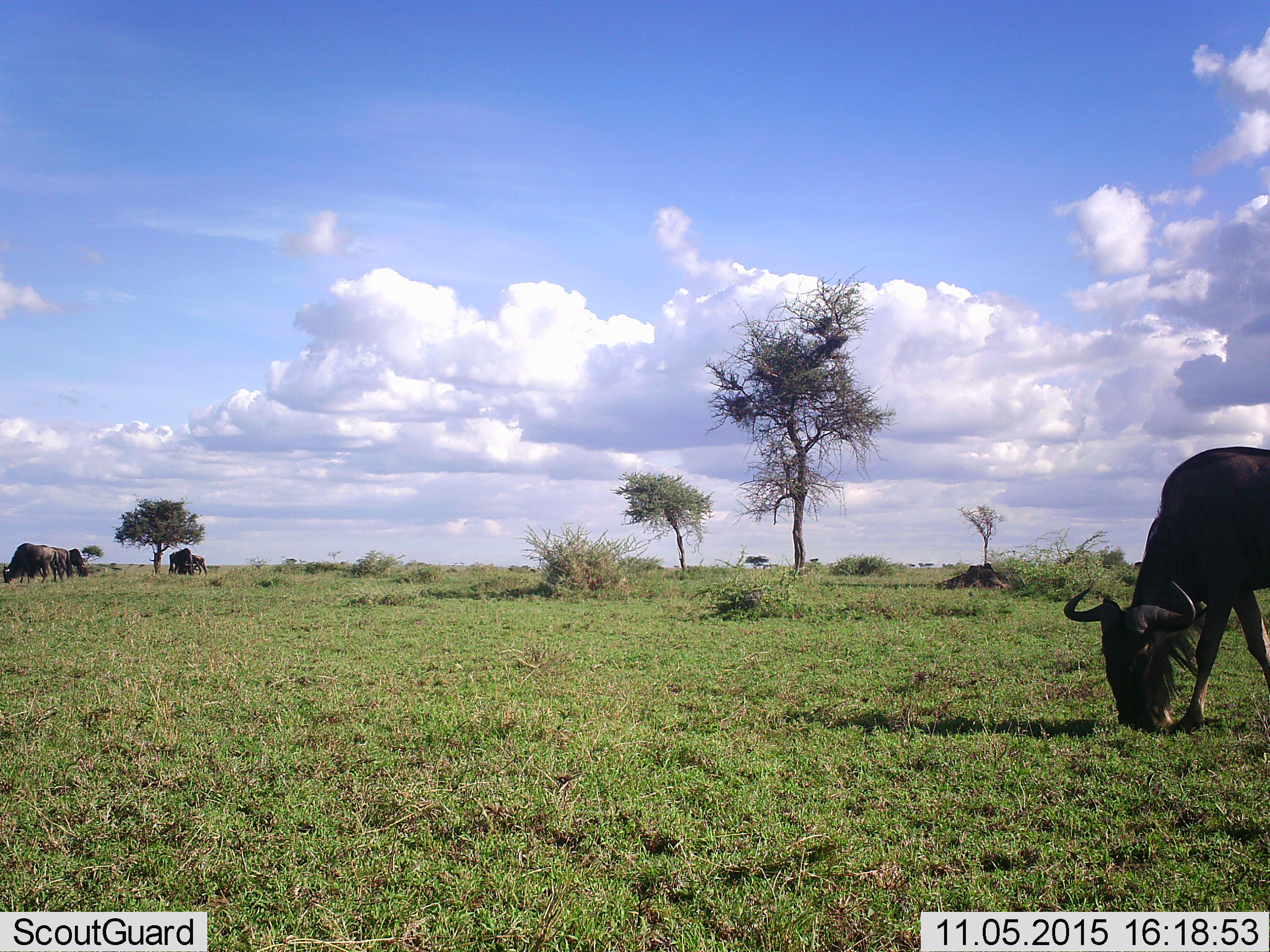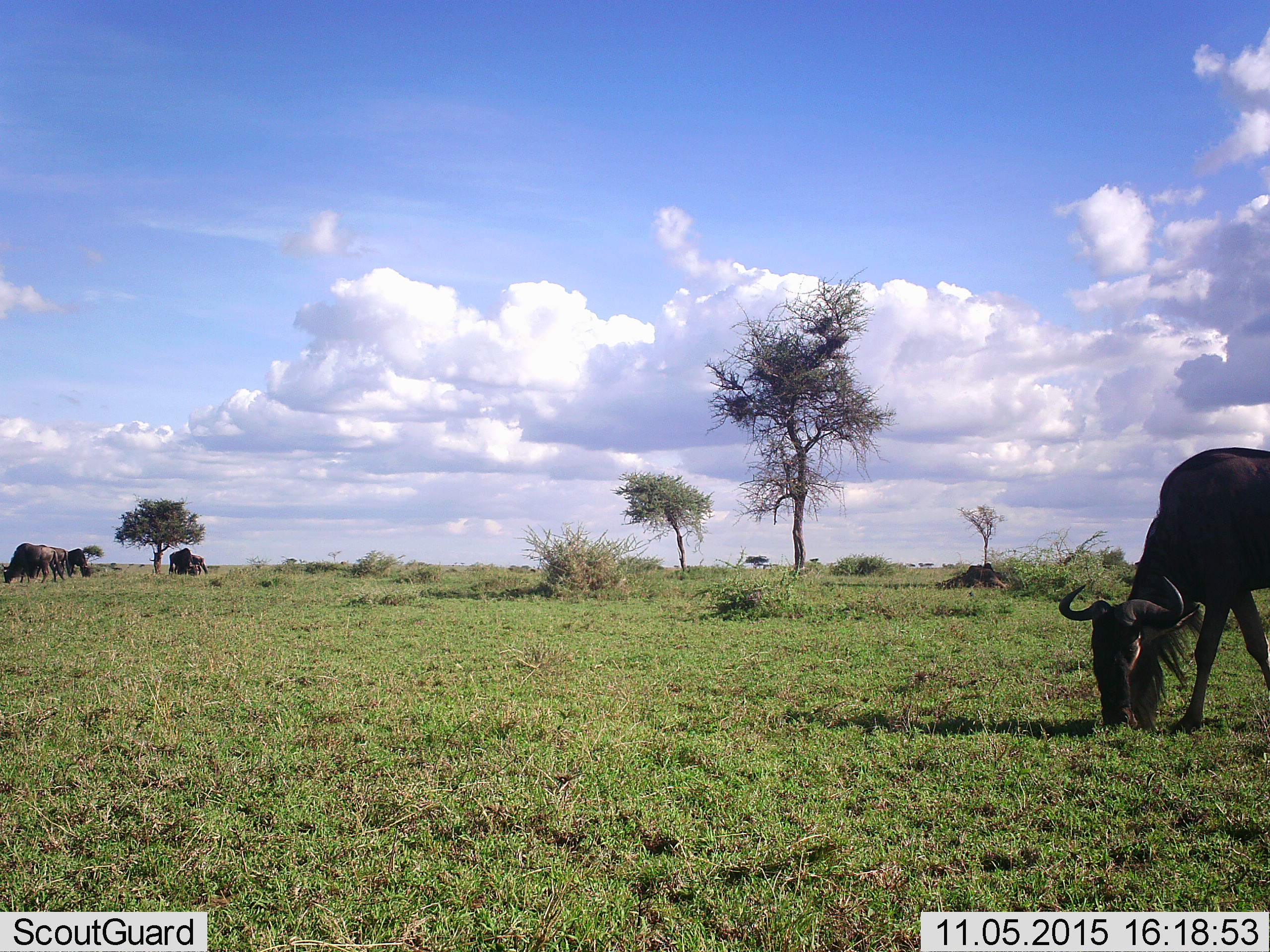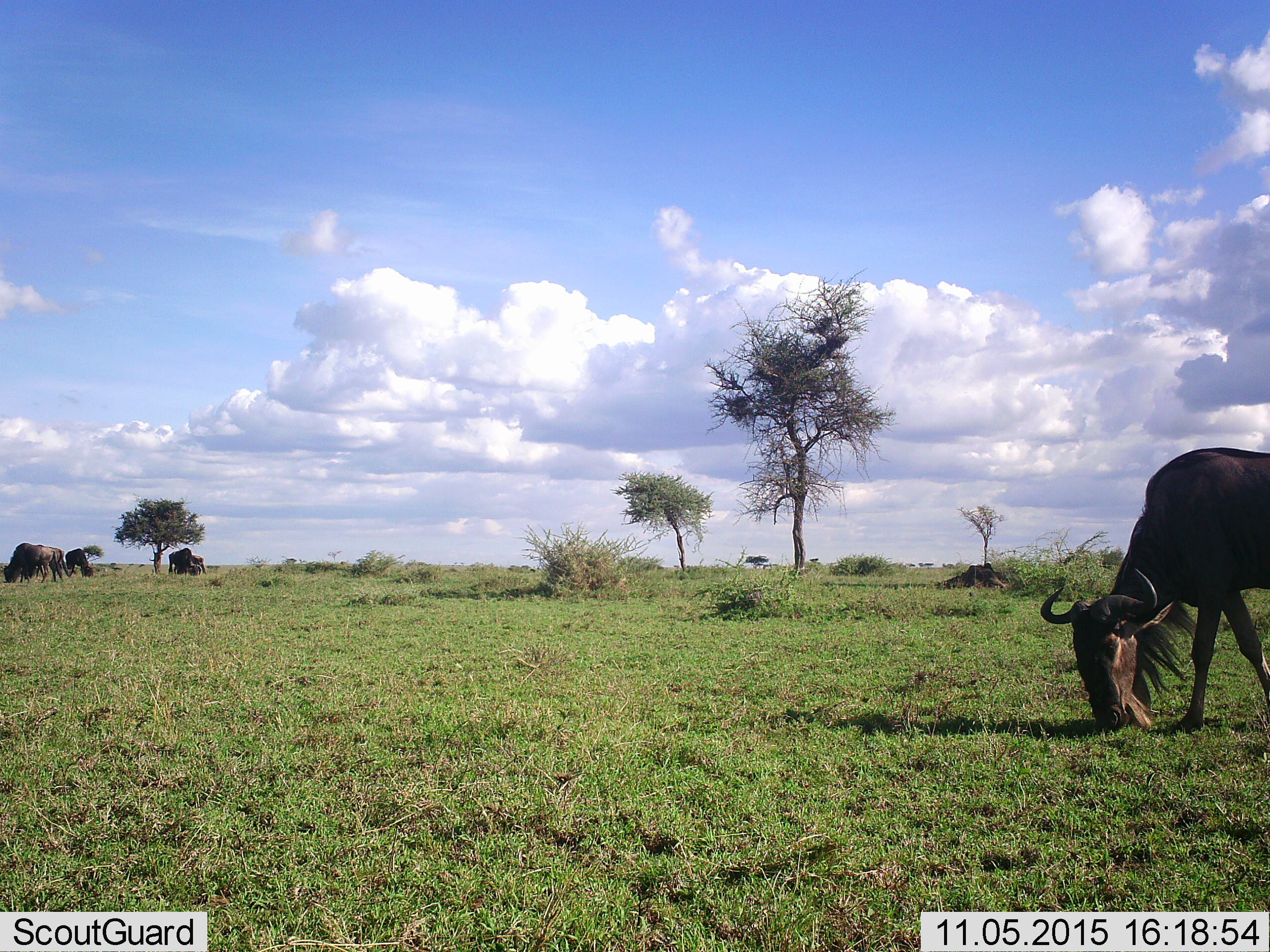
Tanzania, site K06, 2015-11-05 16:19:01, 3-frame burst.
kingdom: Animalia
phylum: Chordata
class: Mammalia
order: Artiodactyla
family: Bovidae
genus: Connochaetes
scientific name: Connochaetes taurinus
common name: blue wildebeest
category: wildebeest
Wildebeest (blue wildebeest) (Connochaetes taurinus), count 6. Behavior (volunteer vote fractions): standing 12%, resting 0%, moving 0%, interacting 0%. Young present (vote fraction): 0%. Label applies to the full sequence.